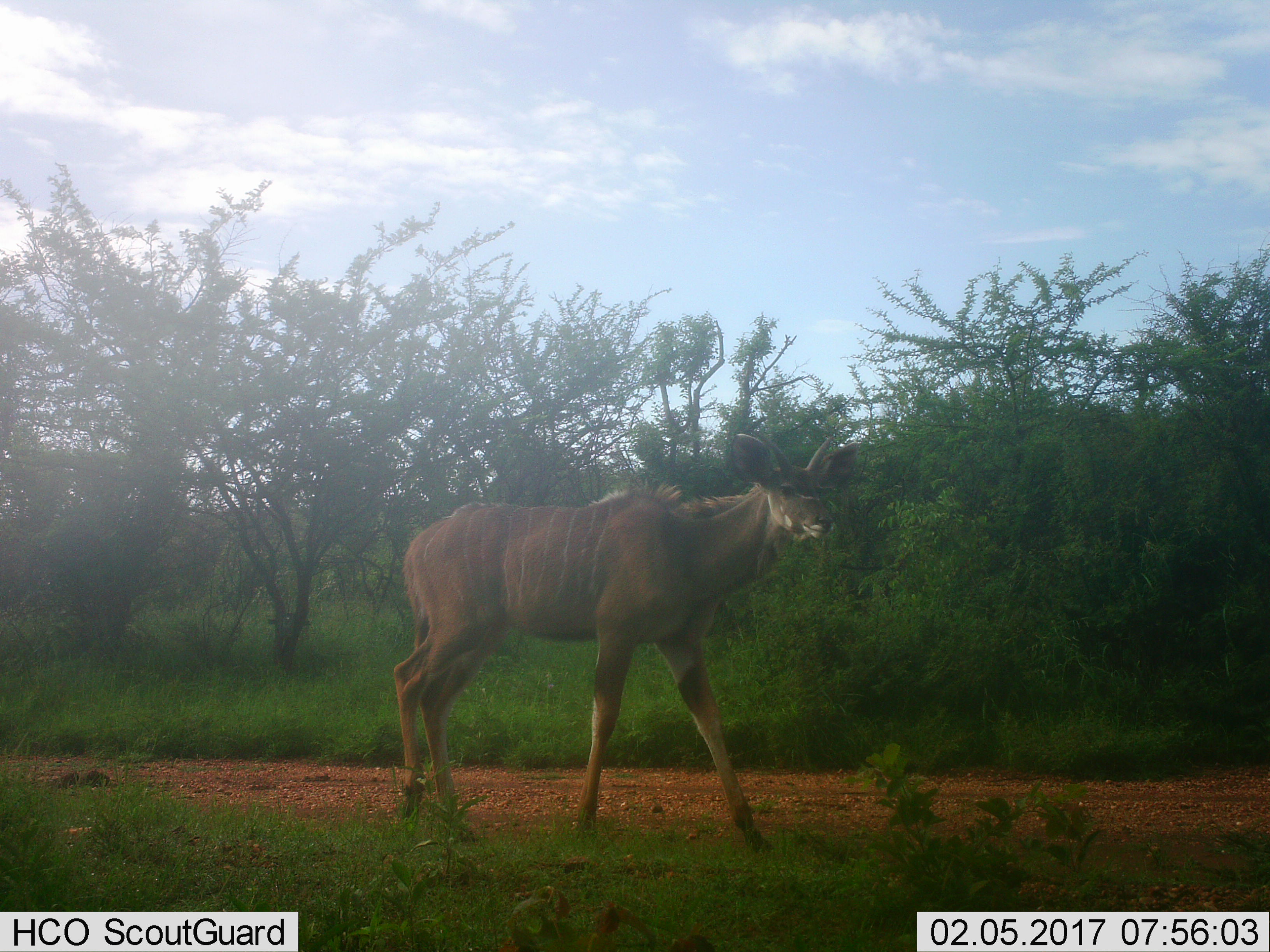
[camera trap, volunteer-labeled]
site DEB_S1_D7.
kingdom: Animalia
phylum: Chordata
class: Mammalia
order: Artiodactyla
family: Bovidae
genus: Tragelaphus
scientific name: Tragelaphus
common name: kudu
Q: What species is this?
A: Kudu (Tragelaphus).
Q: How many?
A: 1.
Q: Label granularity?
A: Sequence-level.